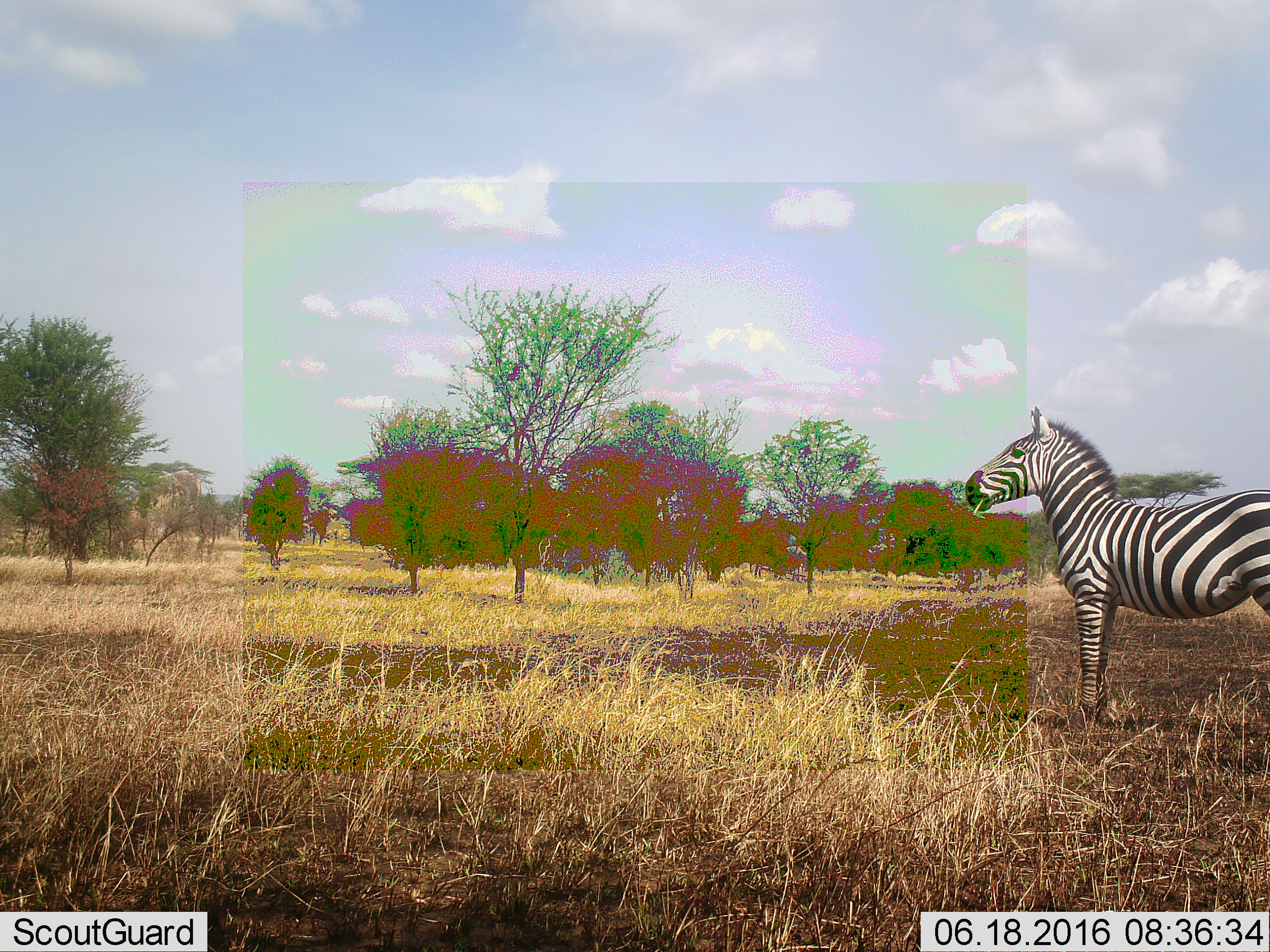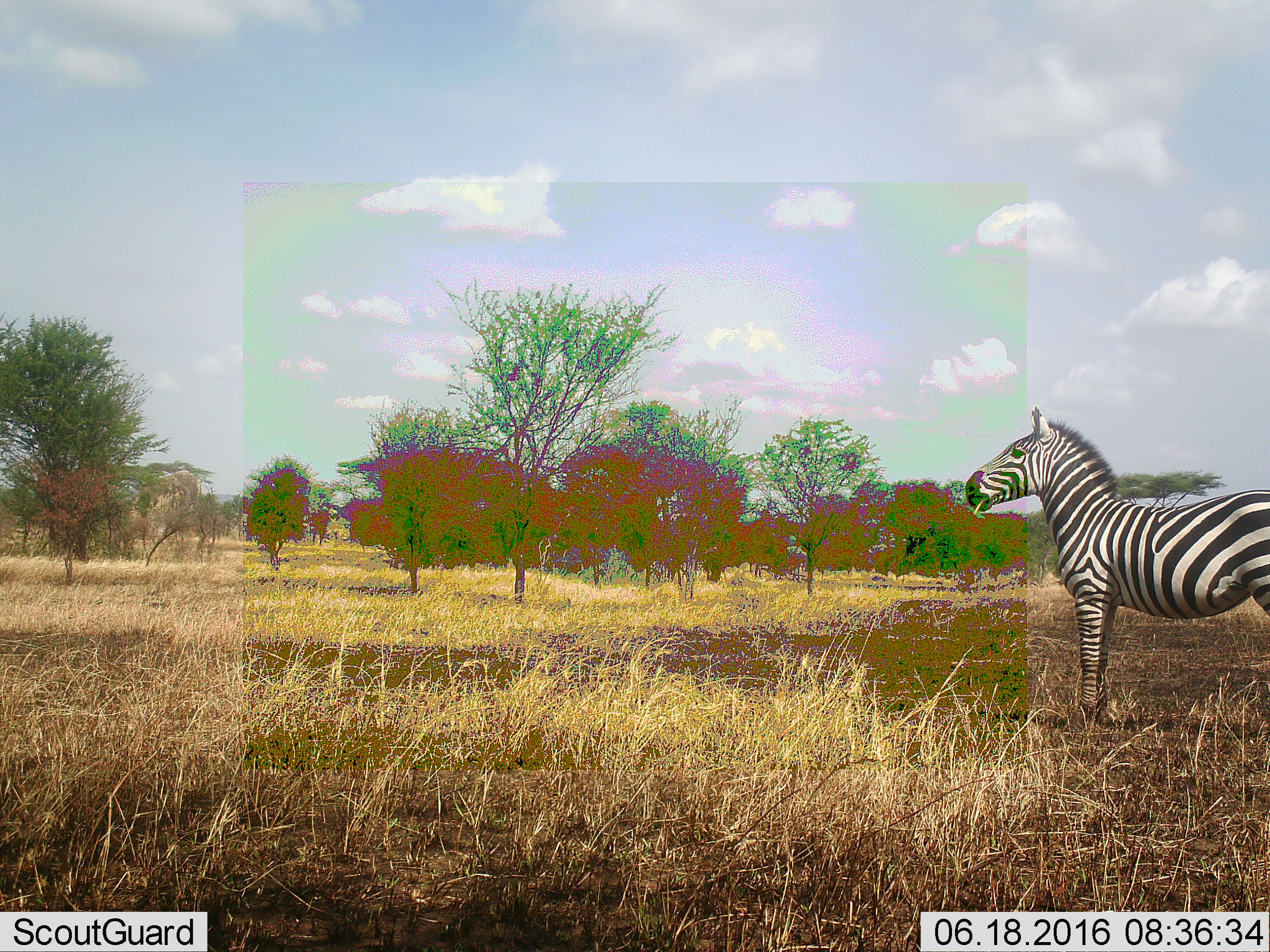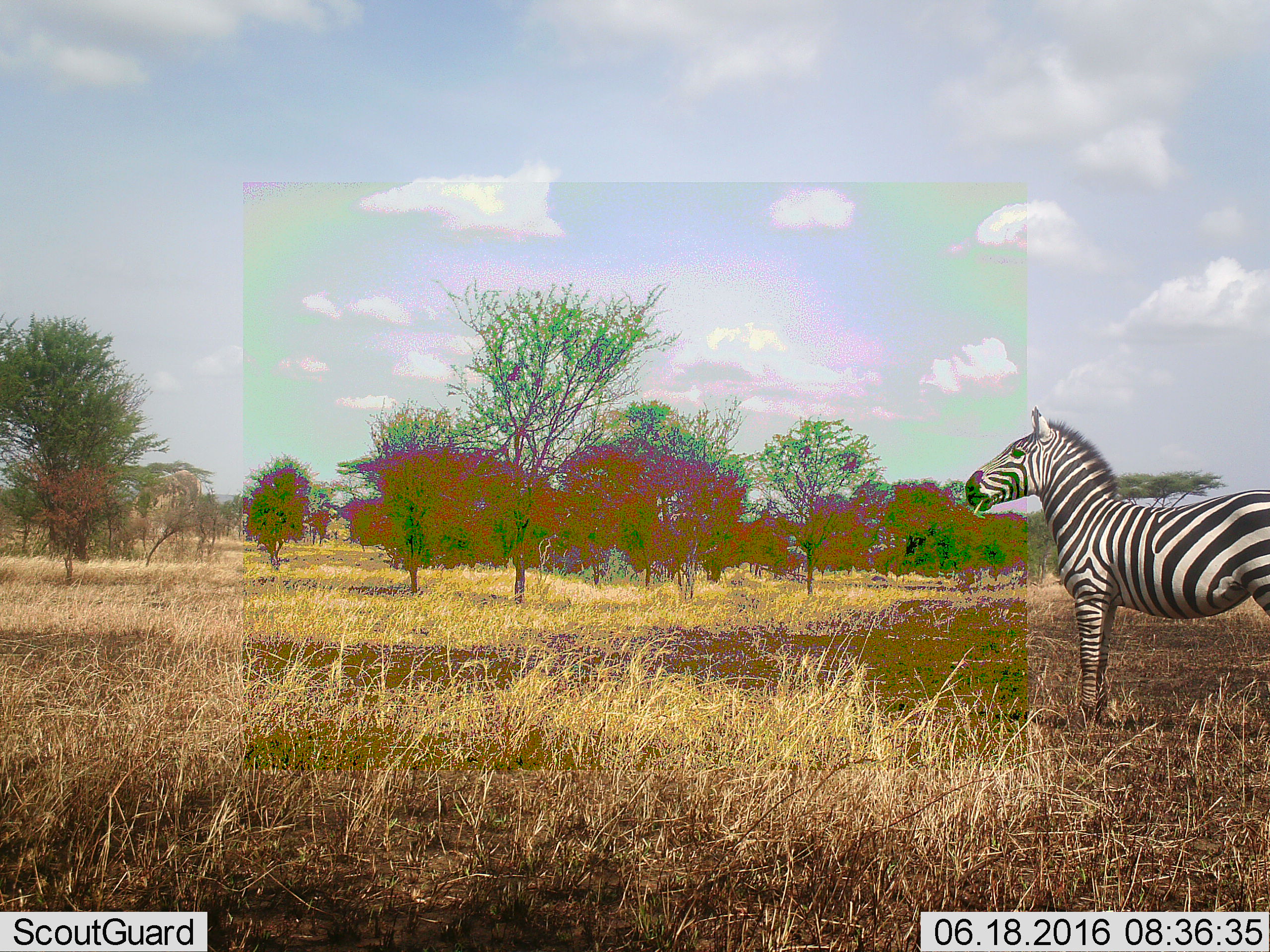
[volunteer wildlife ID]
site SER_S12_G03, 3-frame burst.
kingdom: Animalia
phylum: Chordata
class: Mammalia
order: Perissodactyla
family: Equidae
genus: Equus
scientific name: Equus quagga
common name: plains zebra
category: zebraplains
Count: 1.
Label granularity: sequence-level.